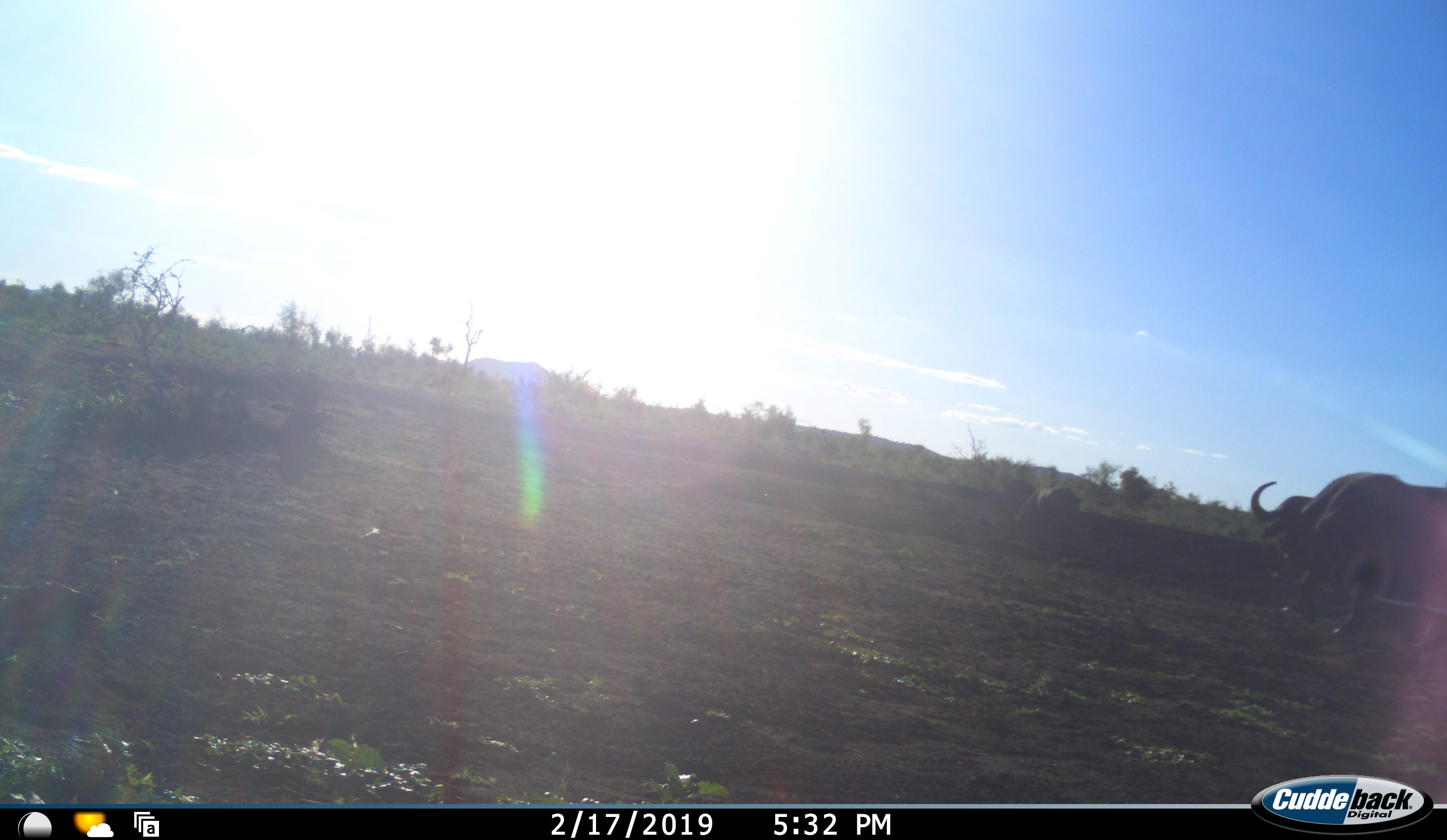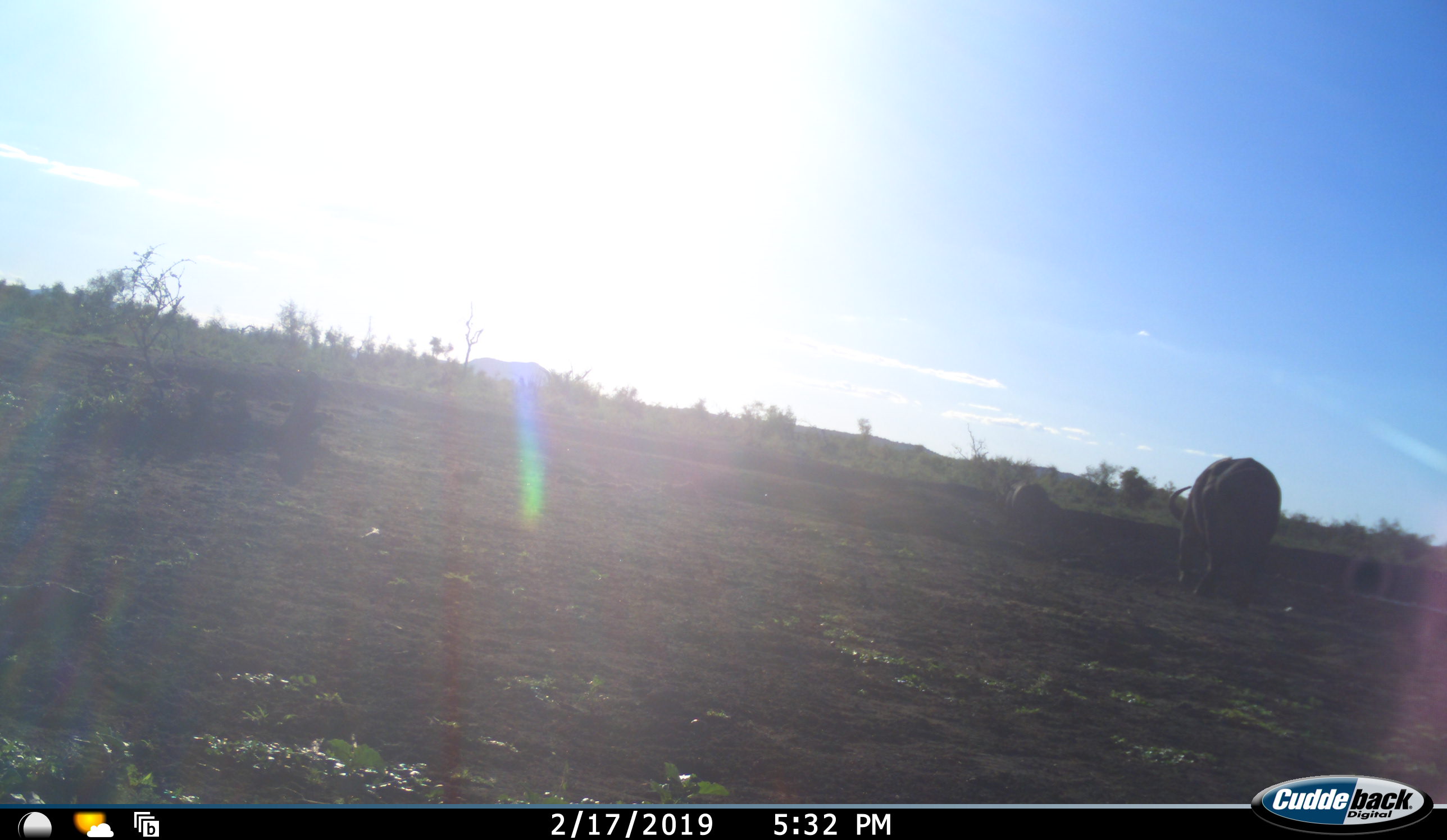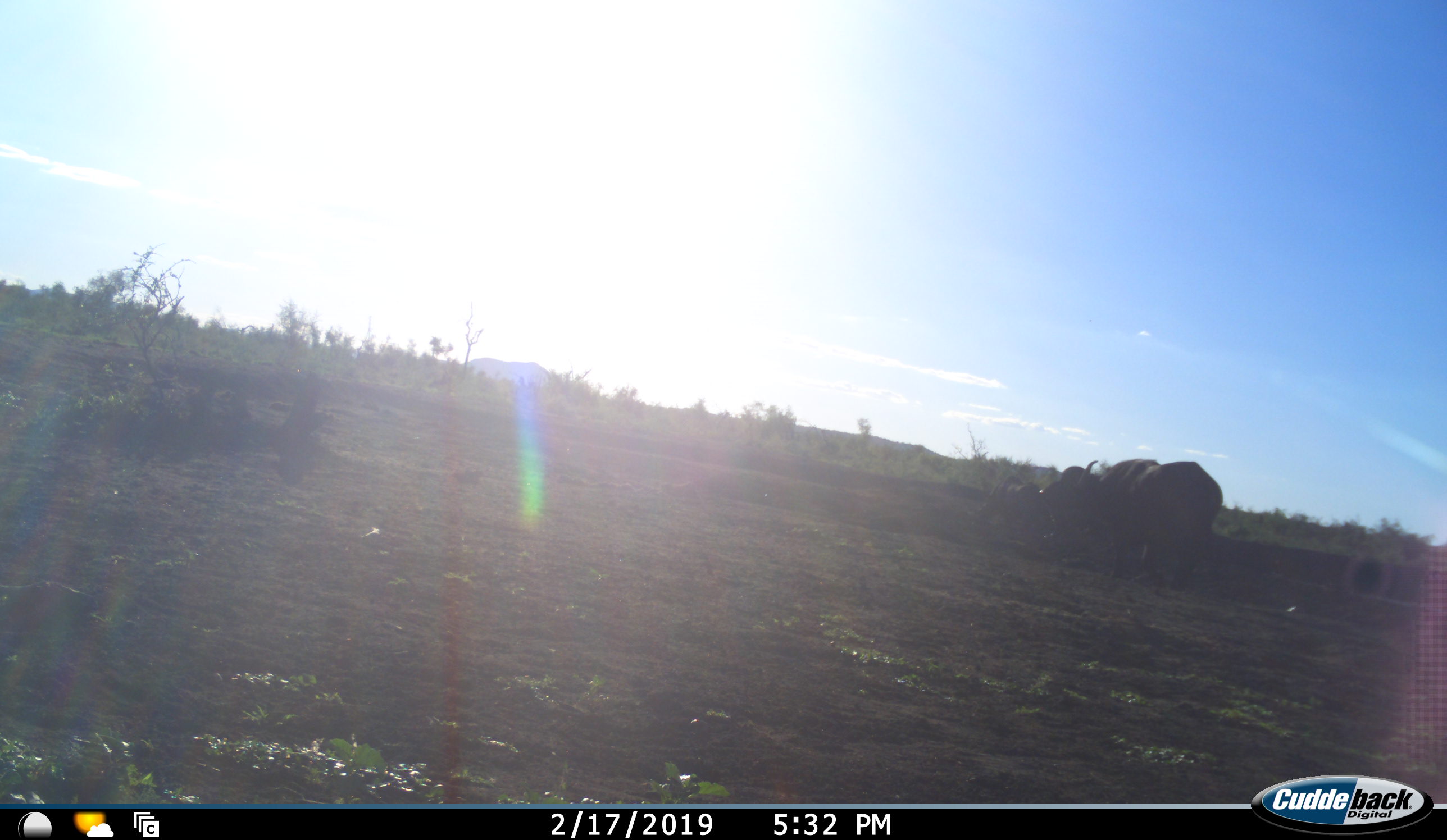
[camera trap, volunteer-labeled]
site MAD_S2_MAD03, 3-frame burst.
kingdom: Animalia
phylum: Chordata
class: Mammalia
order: Artiodactyla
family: Bovidae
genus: Syncerus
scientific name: Syncerus caffer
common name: african buffalo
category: buffalo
Buffalo (african buffalo) (Syncerus caffer), count 2. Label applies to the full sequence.